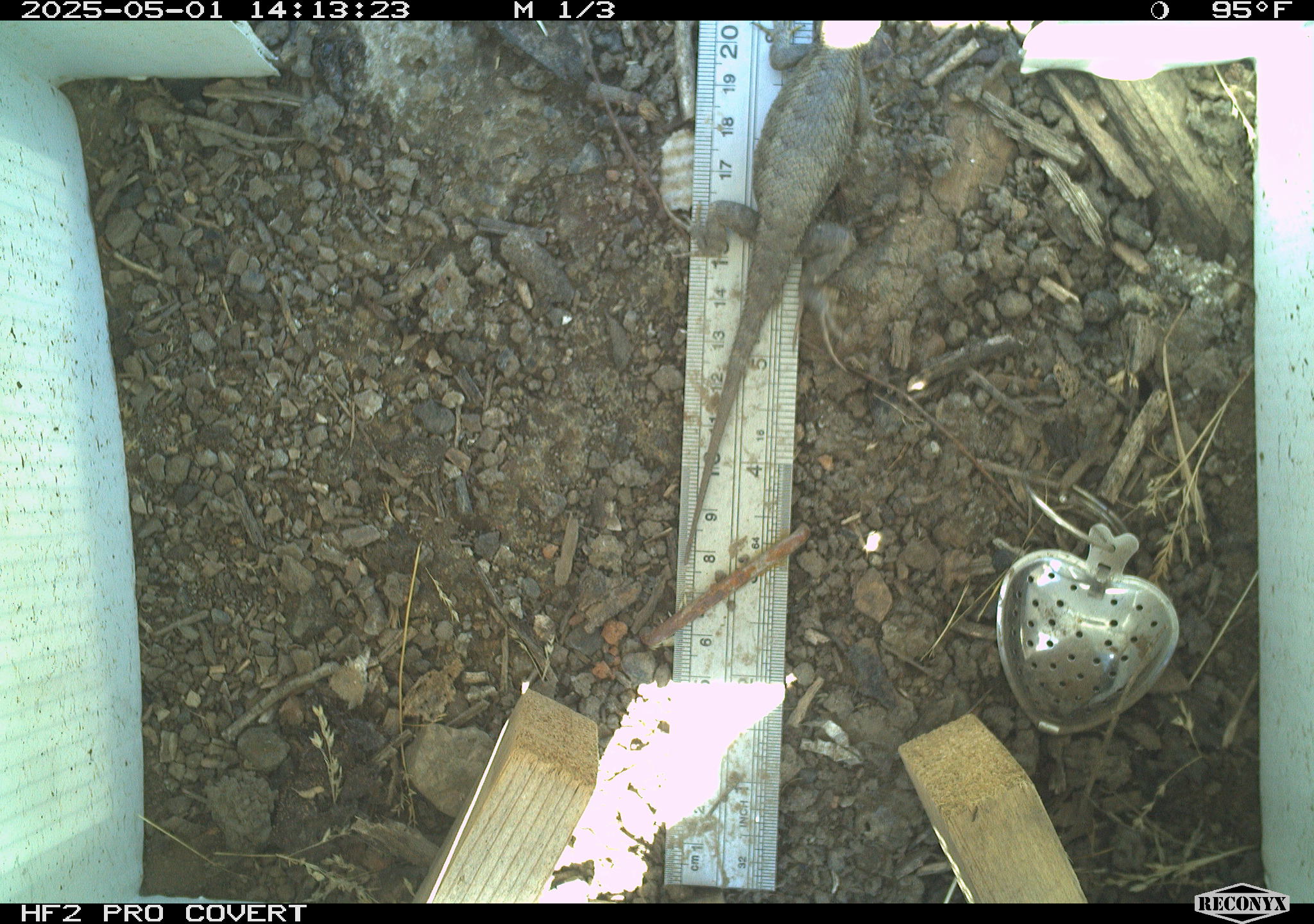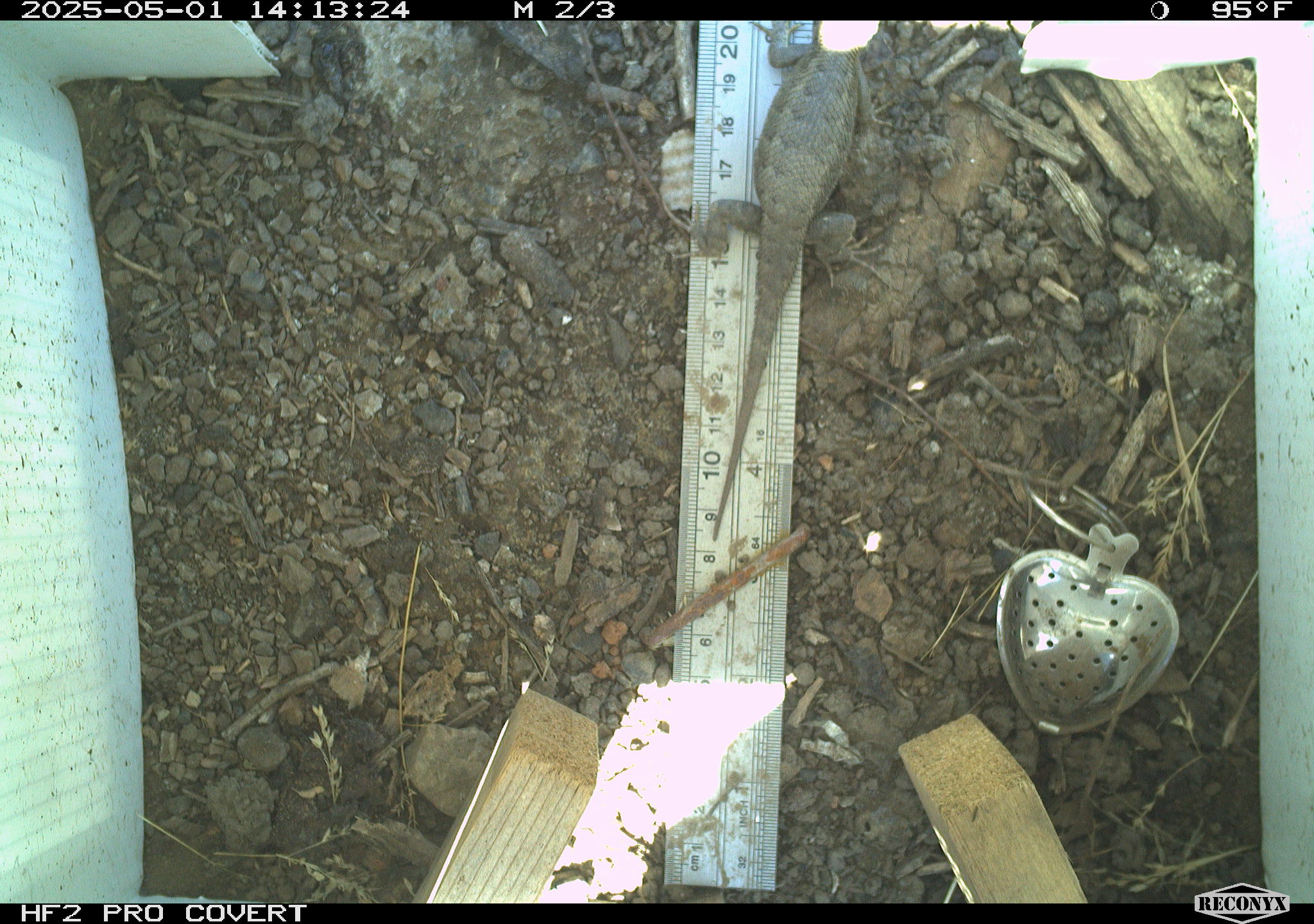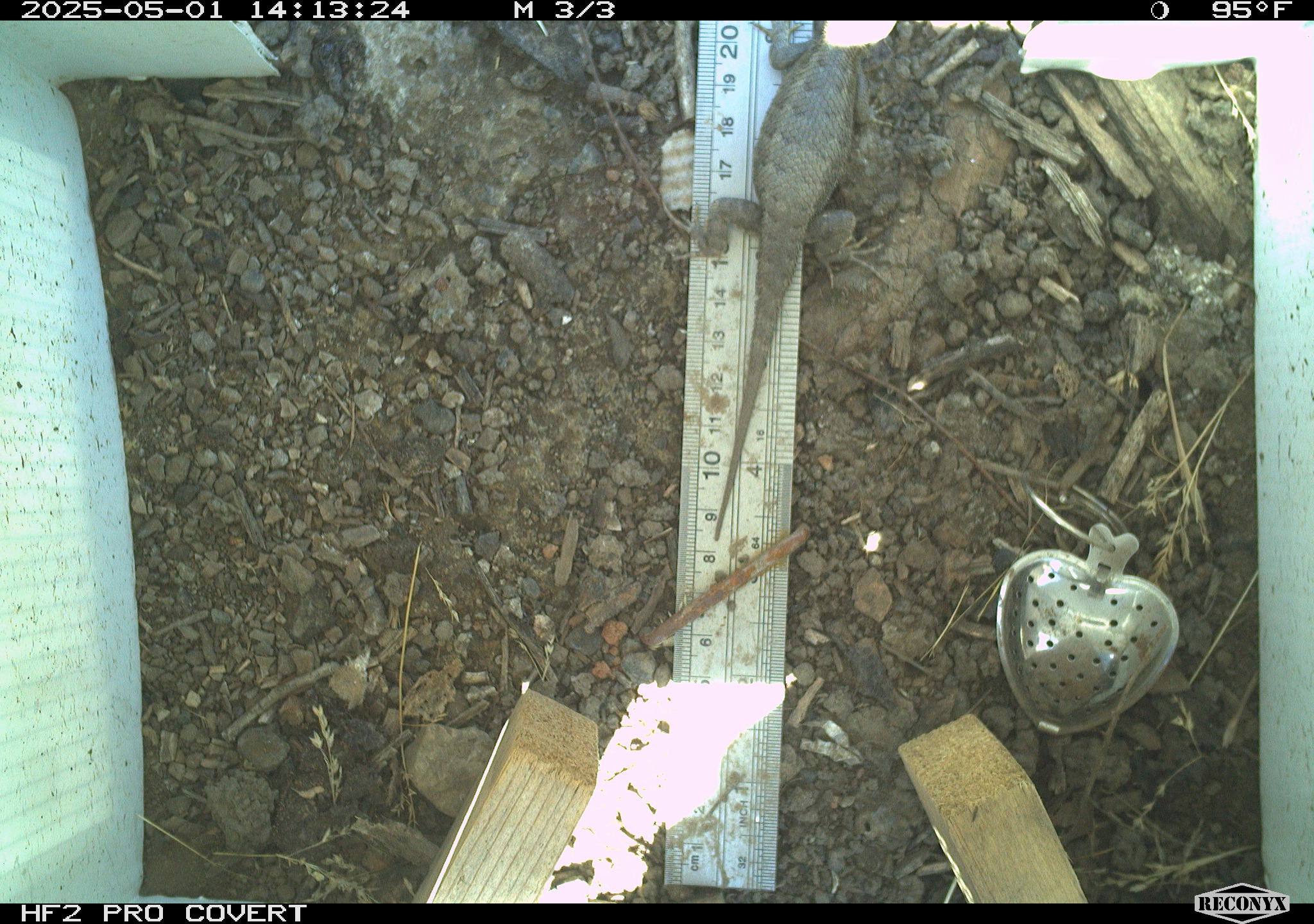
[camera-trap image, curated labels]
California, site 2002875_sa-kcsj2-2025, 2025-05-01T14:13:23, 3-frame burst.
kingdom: Animalia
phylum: Chordata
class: Reptilia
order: Squamata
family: Phrynosomatidae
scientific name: Phrynosomatidae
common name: north american spiny lizards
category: sceloporus/uta species